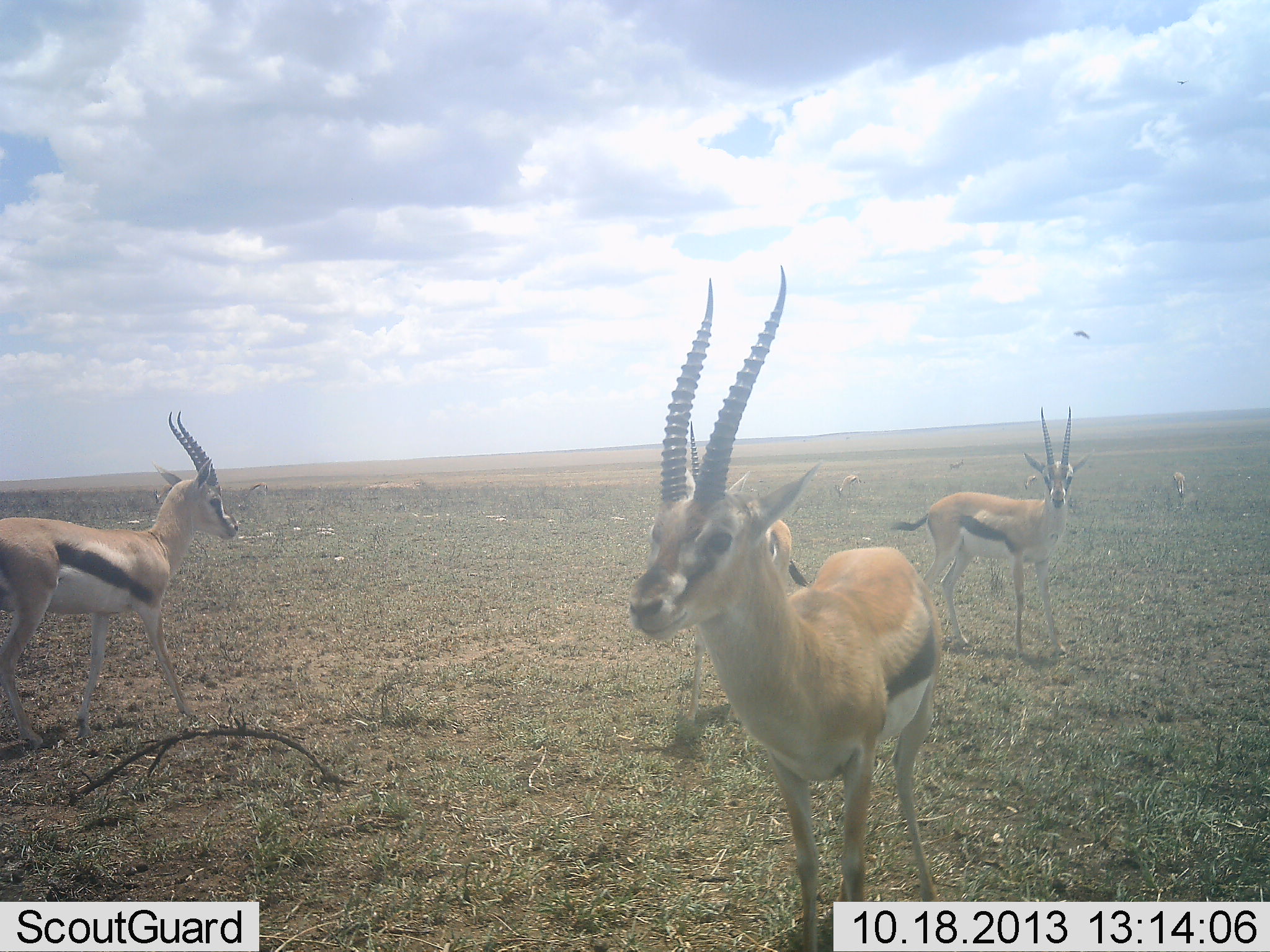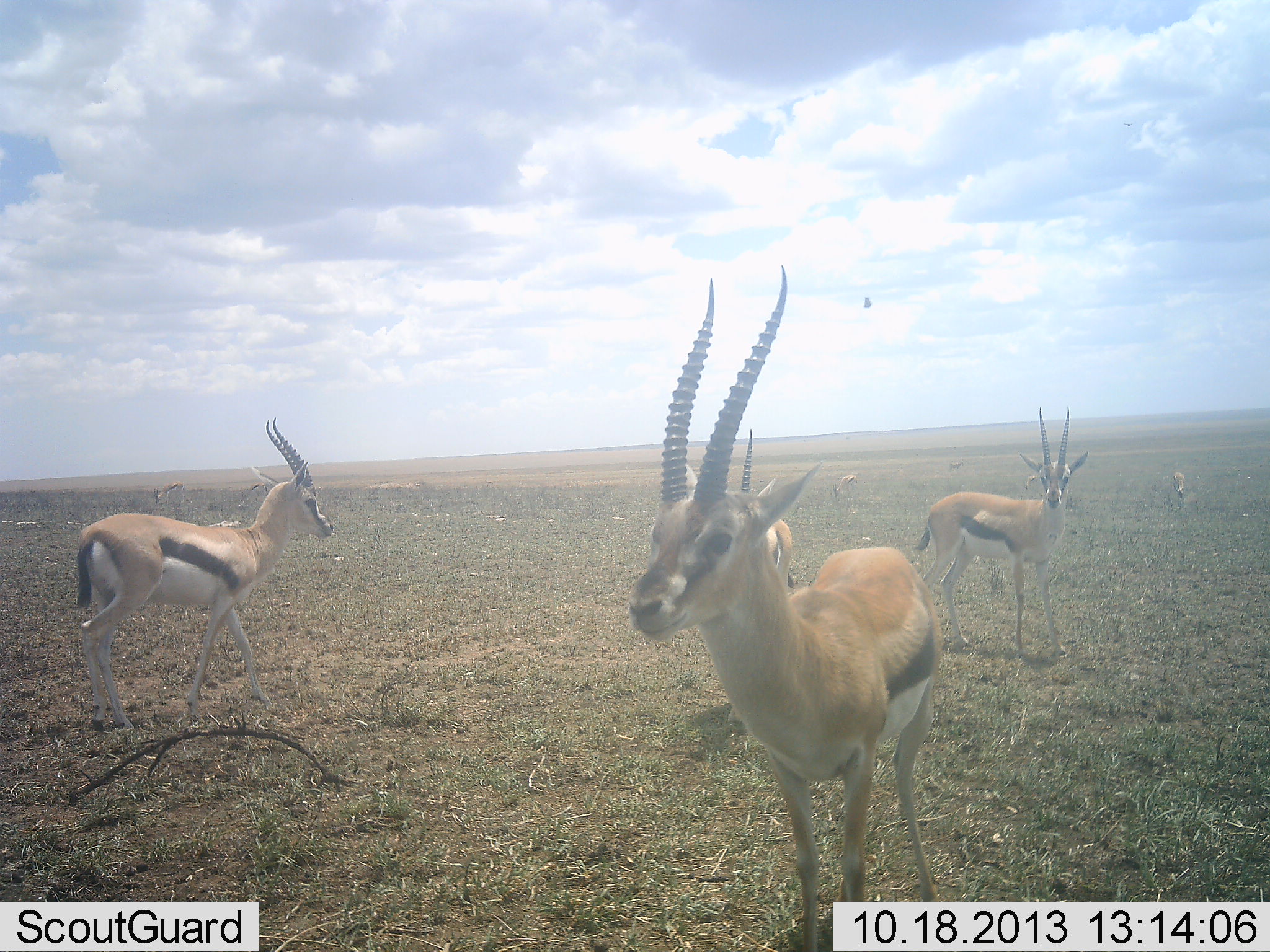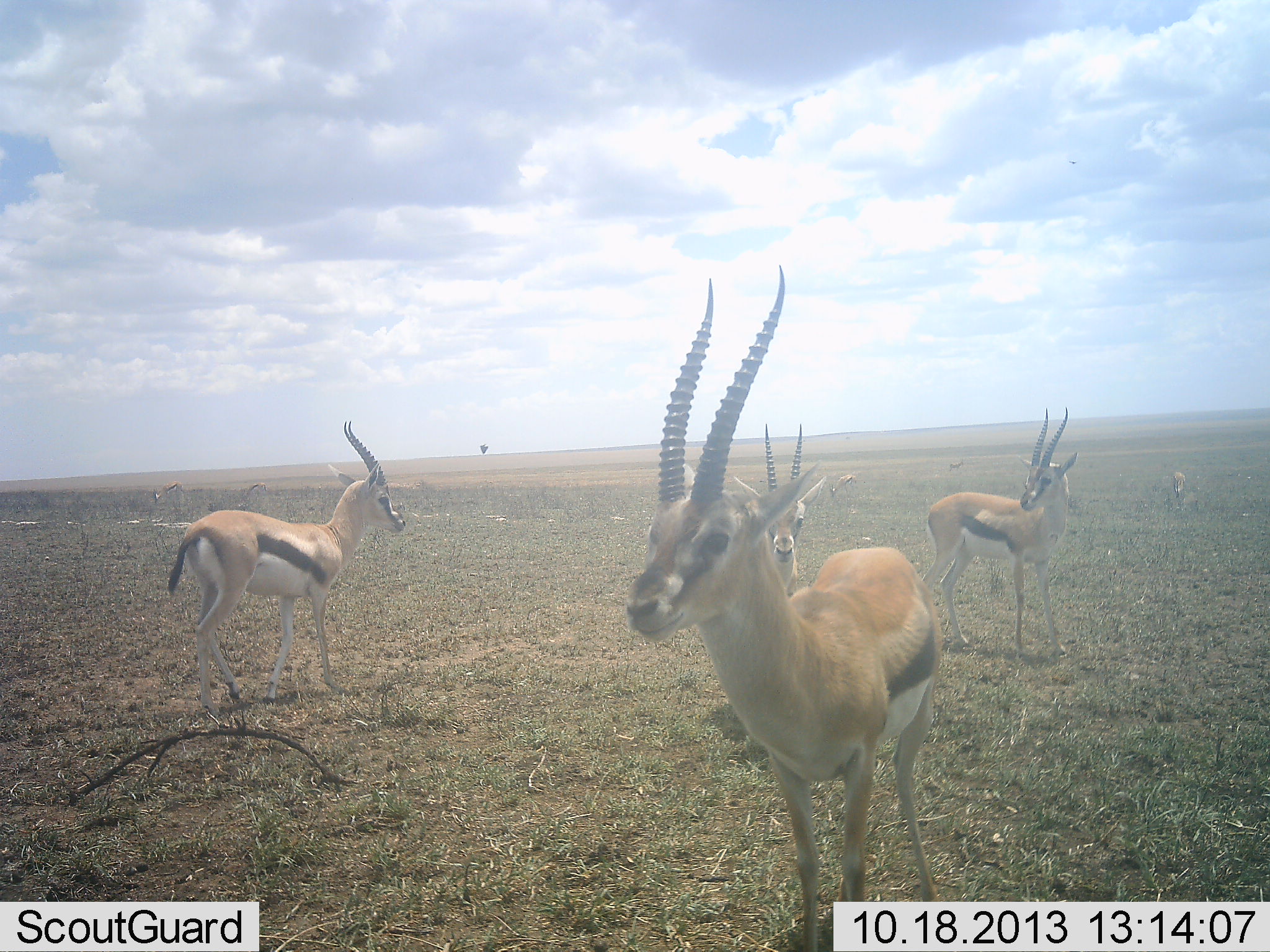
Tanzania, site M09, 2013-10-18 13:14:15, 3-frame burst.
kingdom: Animalia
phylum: Chordata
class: Mammalia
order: Artiodactyla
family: Bovidae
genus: Eudorcas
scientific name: Eudorcas thomsonii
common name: thomson's gazelle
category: gazellethomsons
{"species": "gazellethomsons (thomson's gazelle) (Eudorcas thomsonii)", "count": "5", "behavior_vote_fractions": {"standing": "95%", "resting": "0%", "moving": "62%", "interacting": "3%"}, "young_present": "0%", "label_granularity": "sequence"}